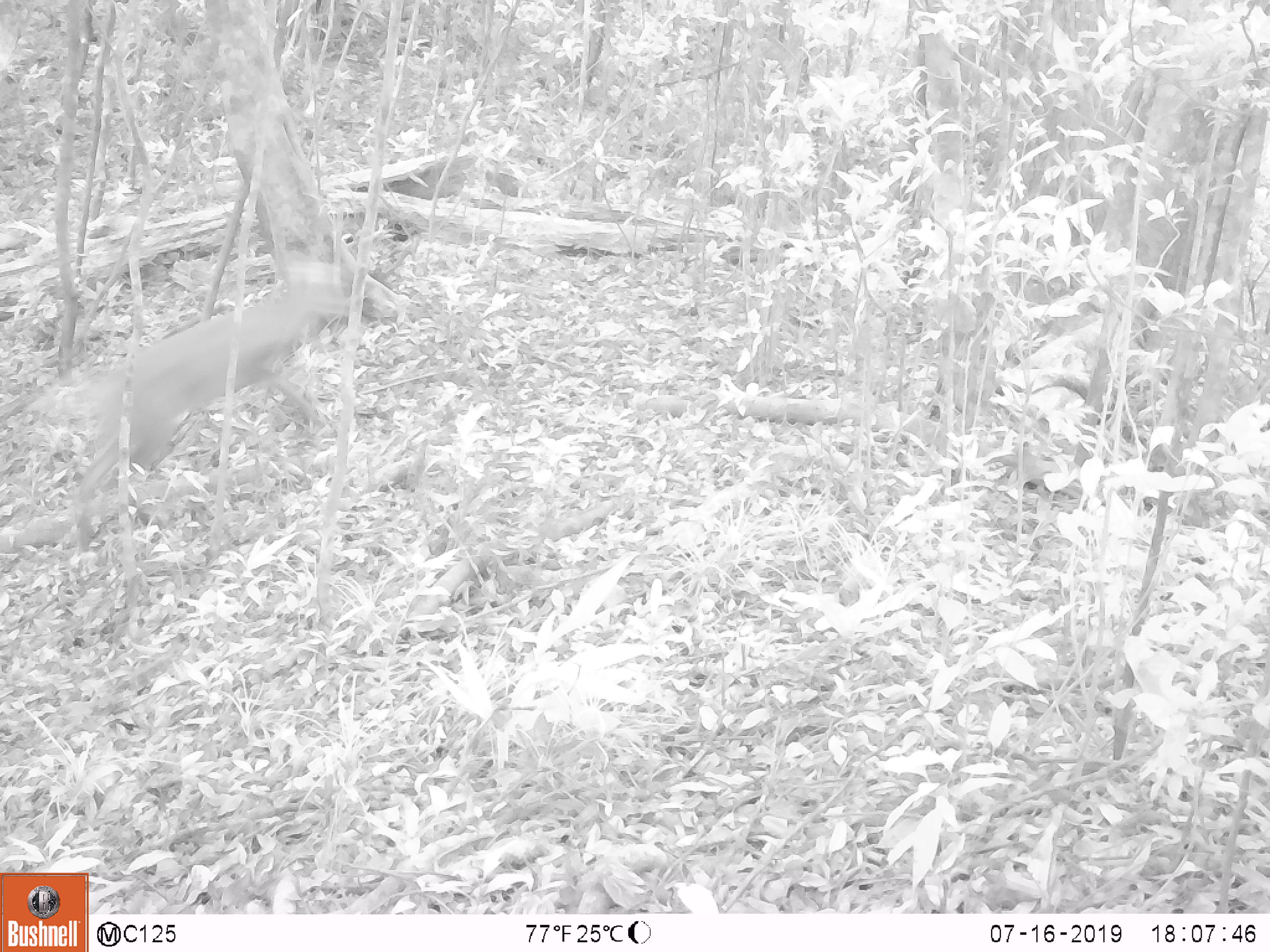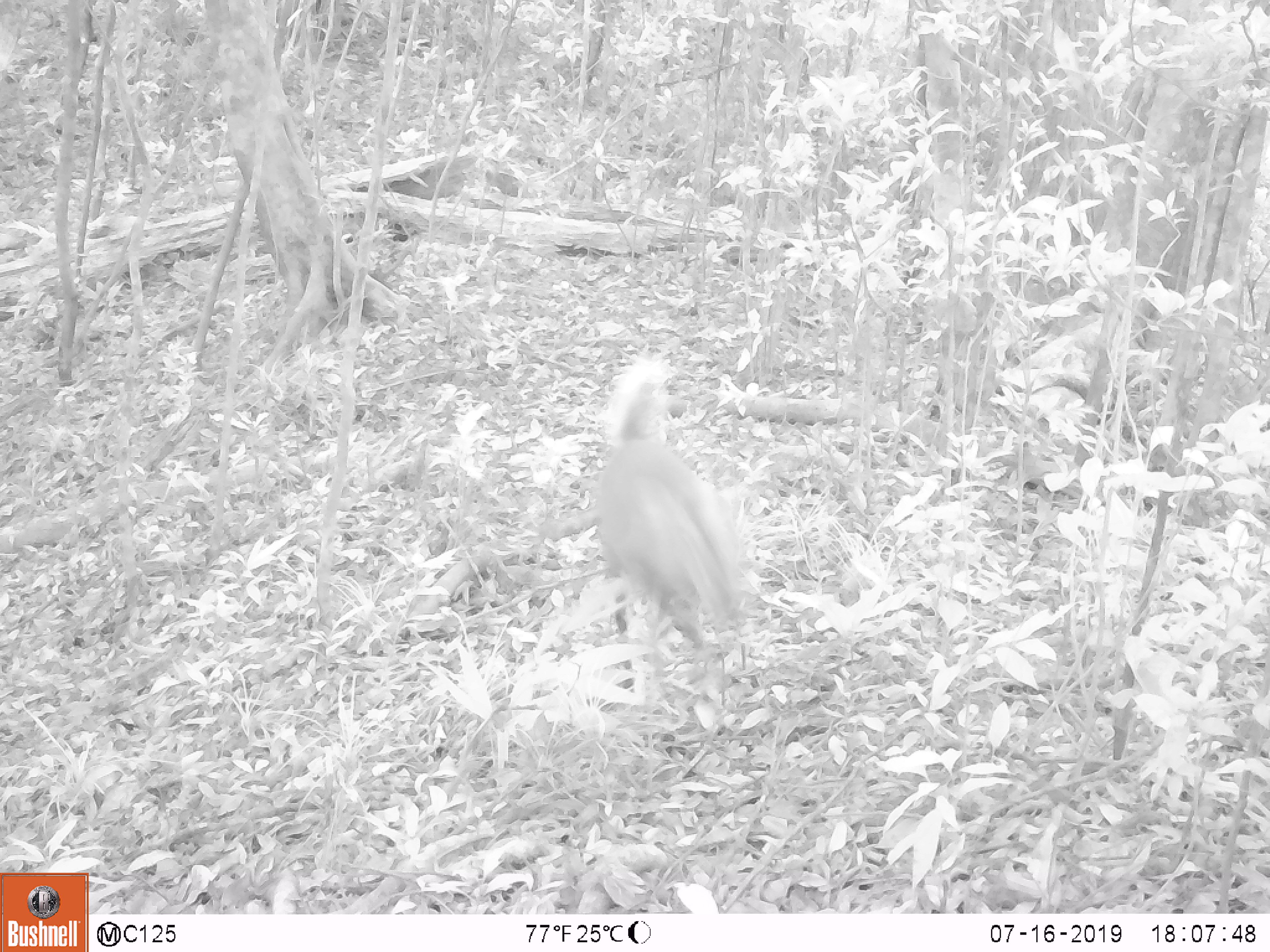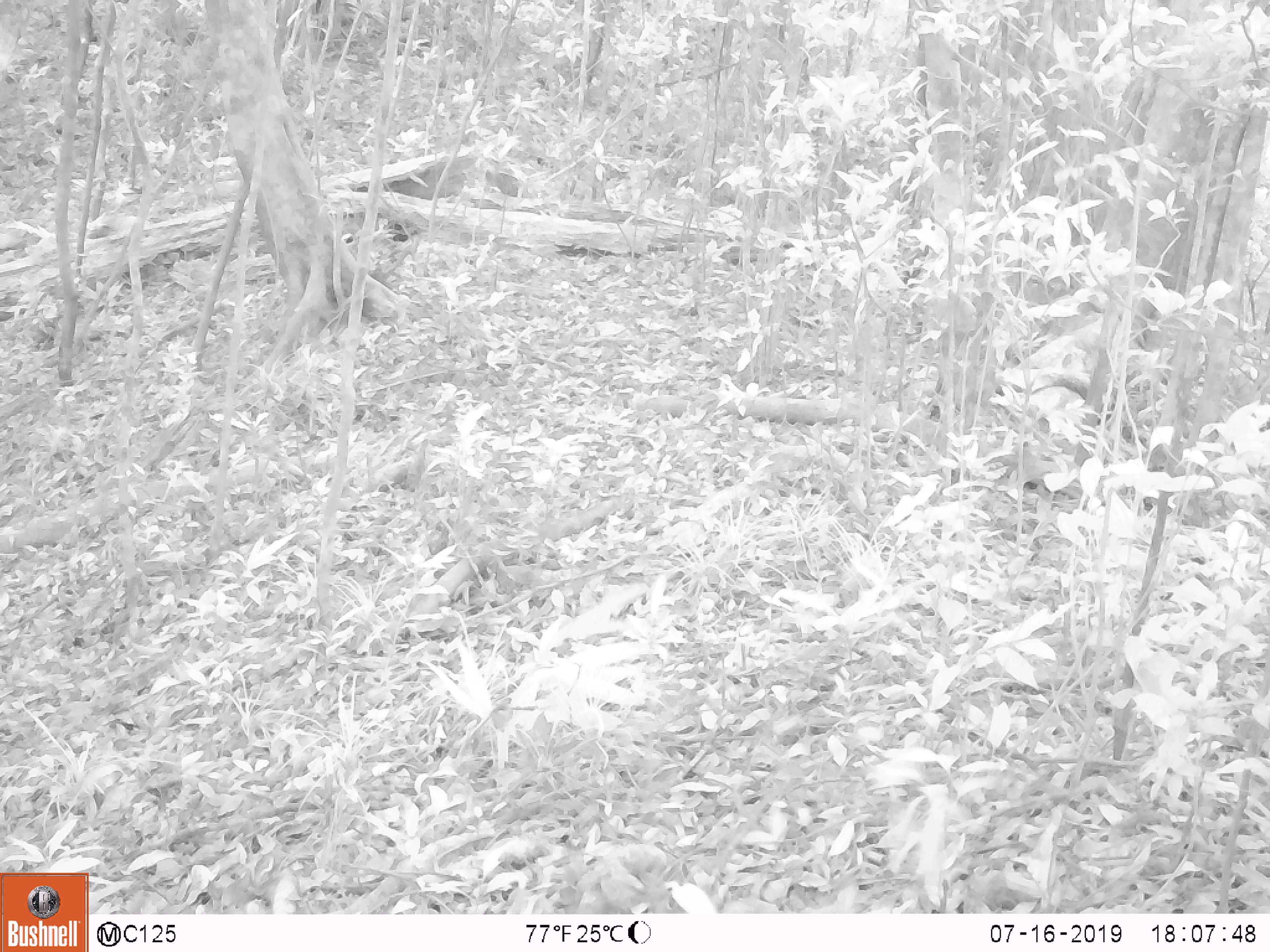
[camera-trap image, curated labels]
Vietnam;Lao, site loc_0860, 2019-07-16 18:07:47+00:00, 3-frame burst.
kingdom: Animalia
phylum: Chordata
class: Mammalia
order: Artiodactyla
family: Cervidae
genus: Muntiacus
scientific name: Muntiacus rooseveltorum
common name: roosevelt's muntjac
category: roosevelts muntjac group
Roosevelts muntjac group (roosevelt's muntjac) (Muntiacus rooseveltorum). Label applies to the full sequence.